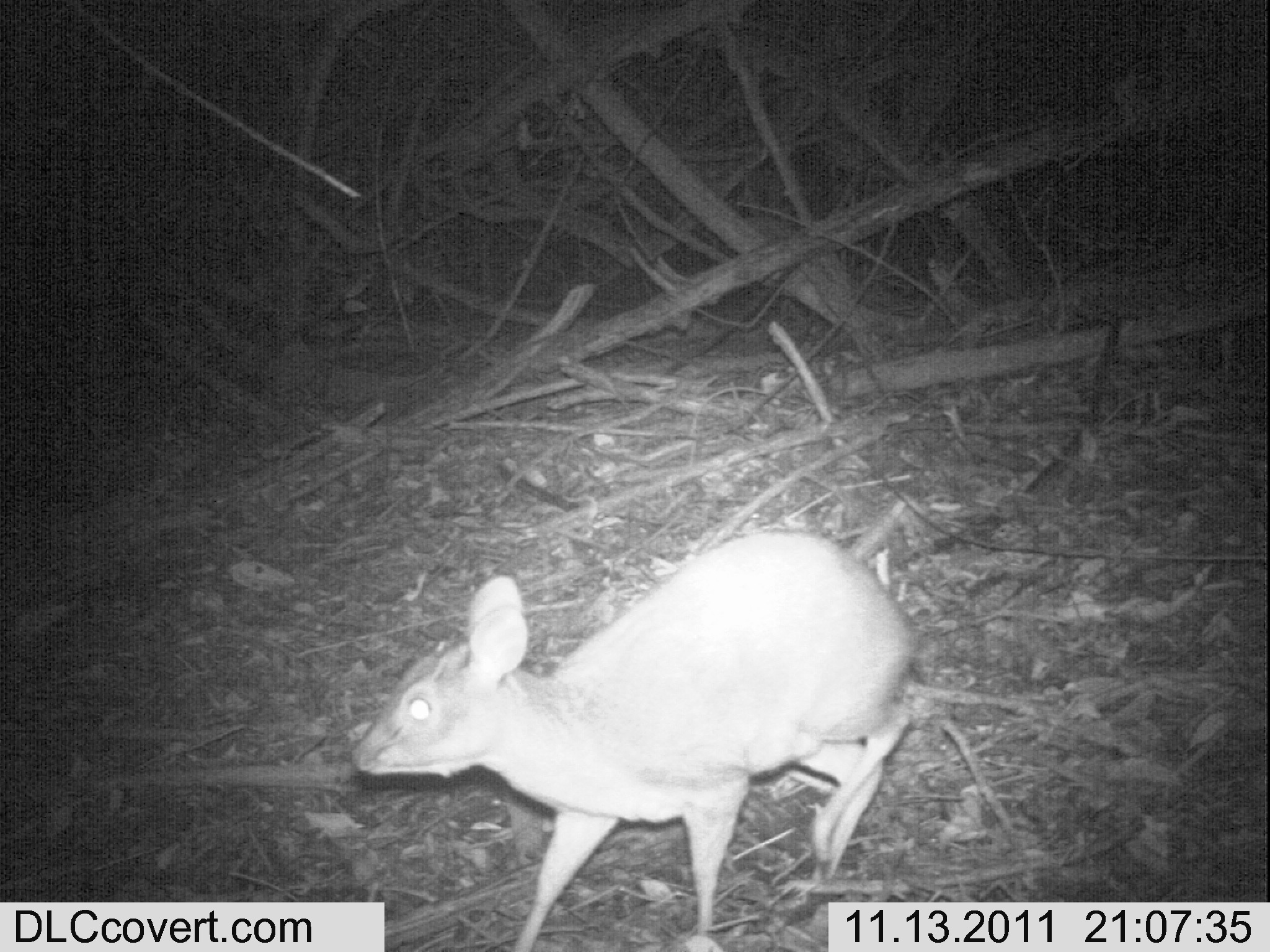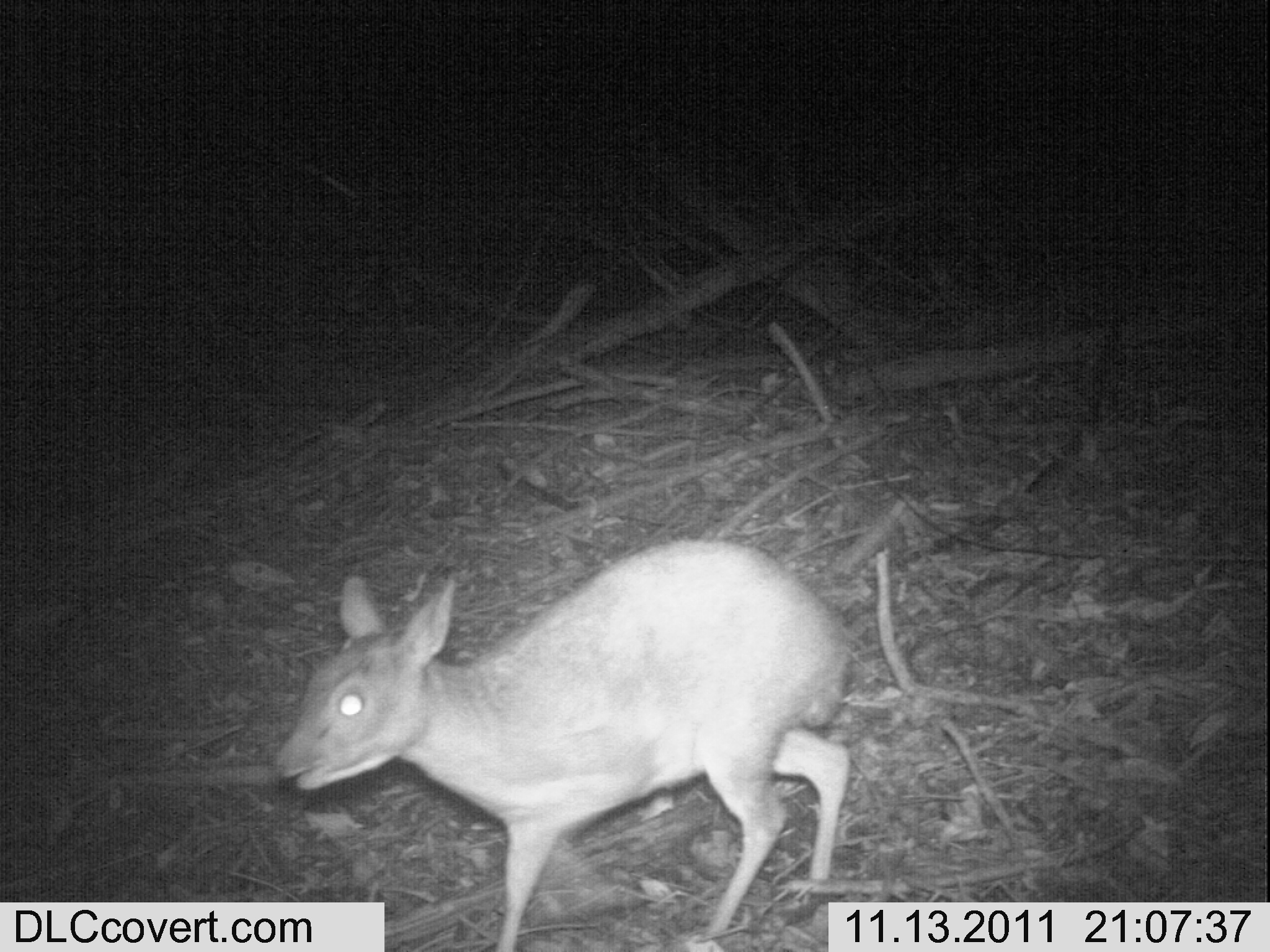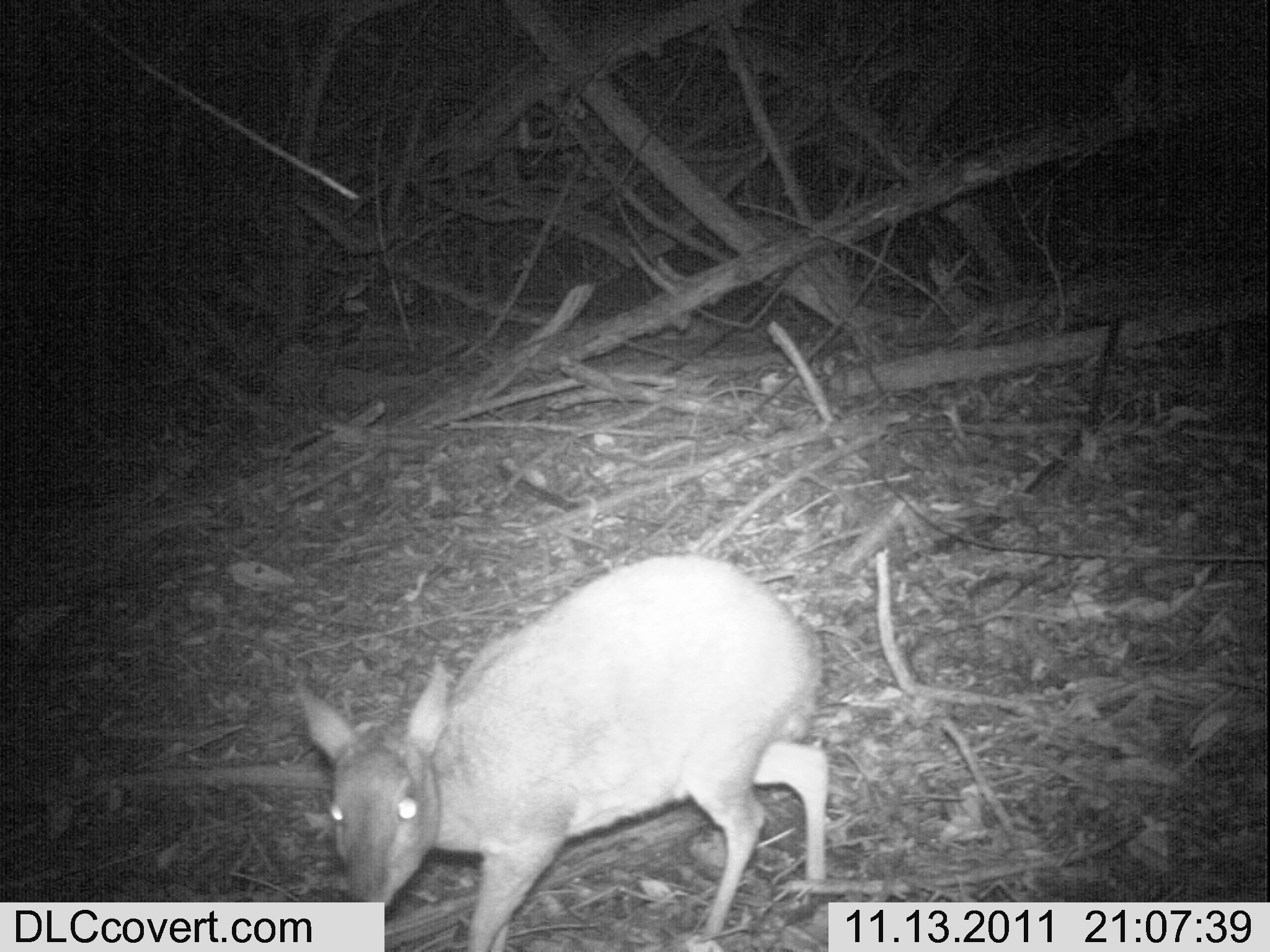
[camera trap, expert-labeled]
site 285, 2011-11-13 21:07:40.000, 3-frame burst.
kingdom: Animalia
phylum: Chordata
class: Mammalia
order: Artiodactyla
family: Bovidae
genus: Nesotragus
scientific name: Nesotragus moschatus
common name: suni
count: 1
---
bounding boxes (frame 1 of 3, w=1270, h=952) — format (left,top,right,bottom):
nesotragus moschatus: (350,524,919,950)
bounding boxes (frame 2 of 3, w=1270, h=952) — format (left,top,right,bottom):
nesotragus moschatus: (272,536,858,952)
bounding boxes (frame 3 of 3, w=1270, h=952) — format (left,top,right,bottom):
nesotragus moschatus: (295,553,830,952)